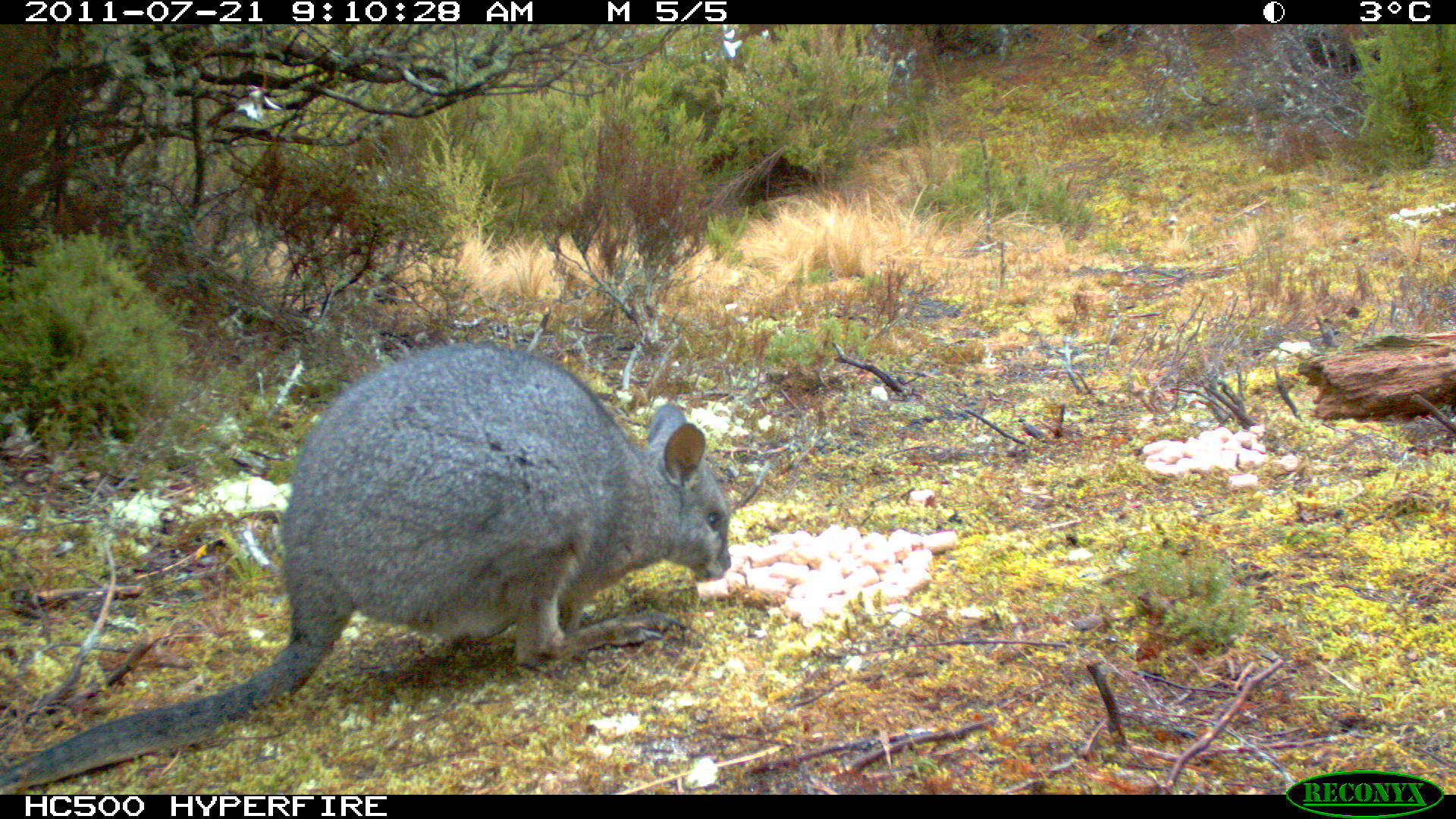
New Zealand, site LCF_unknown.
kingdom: Animalia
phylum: Chordata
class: Mammalia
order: Diprotodontia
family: Macropodidae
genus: Notamacropus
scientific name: Notamacropus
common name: wallaby